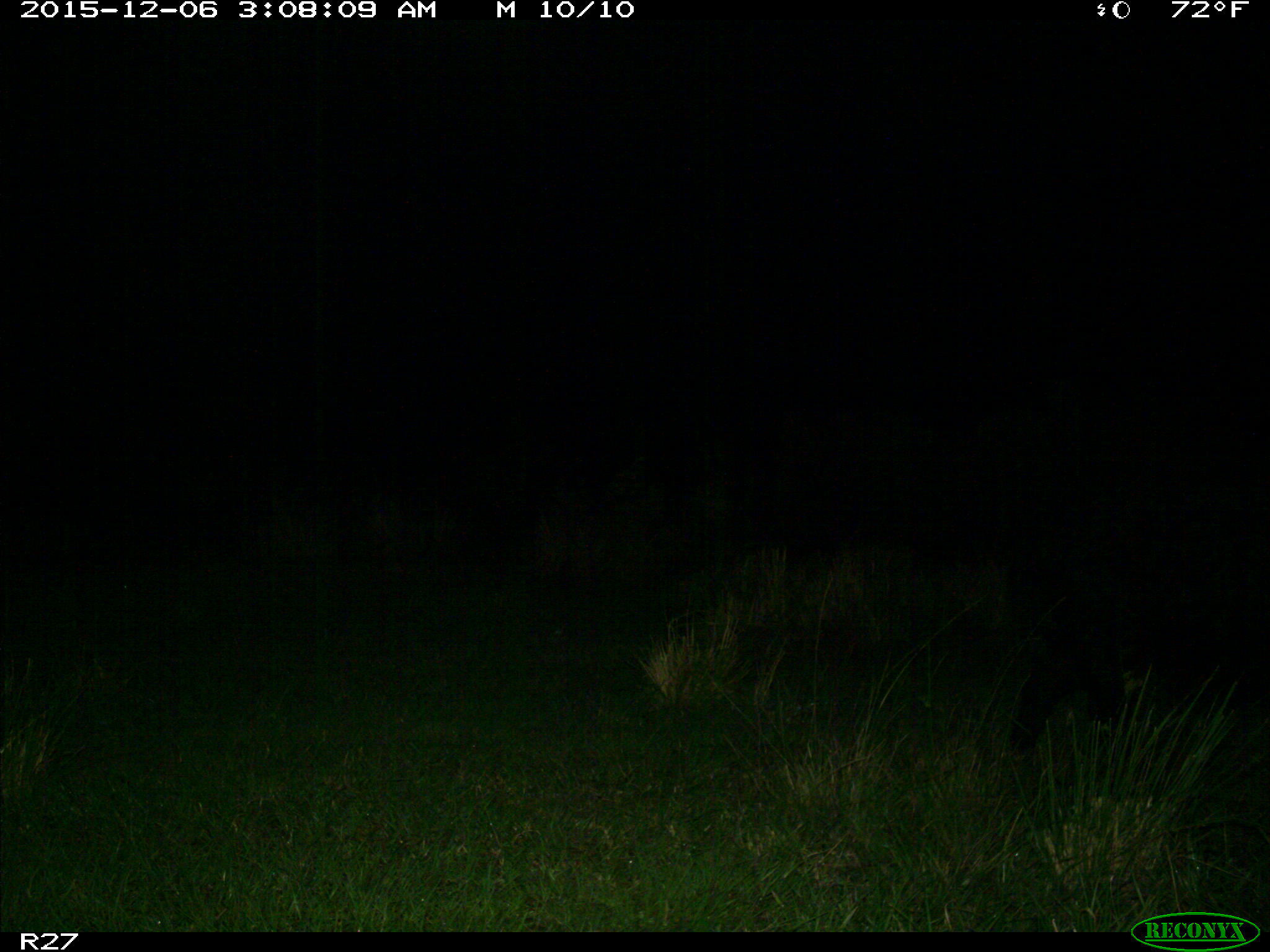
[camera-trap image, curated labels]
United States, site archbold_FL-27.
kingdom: Animalia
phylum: Chordata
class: Mammalia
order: Artiodactyla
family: Suidae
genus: Sus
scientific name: Sus scrofa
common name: wild boar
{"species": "Sus scrofa (wild boar)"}